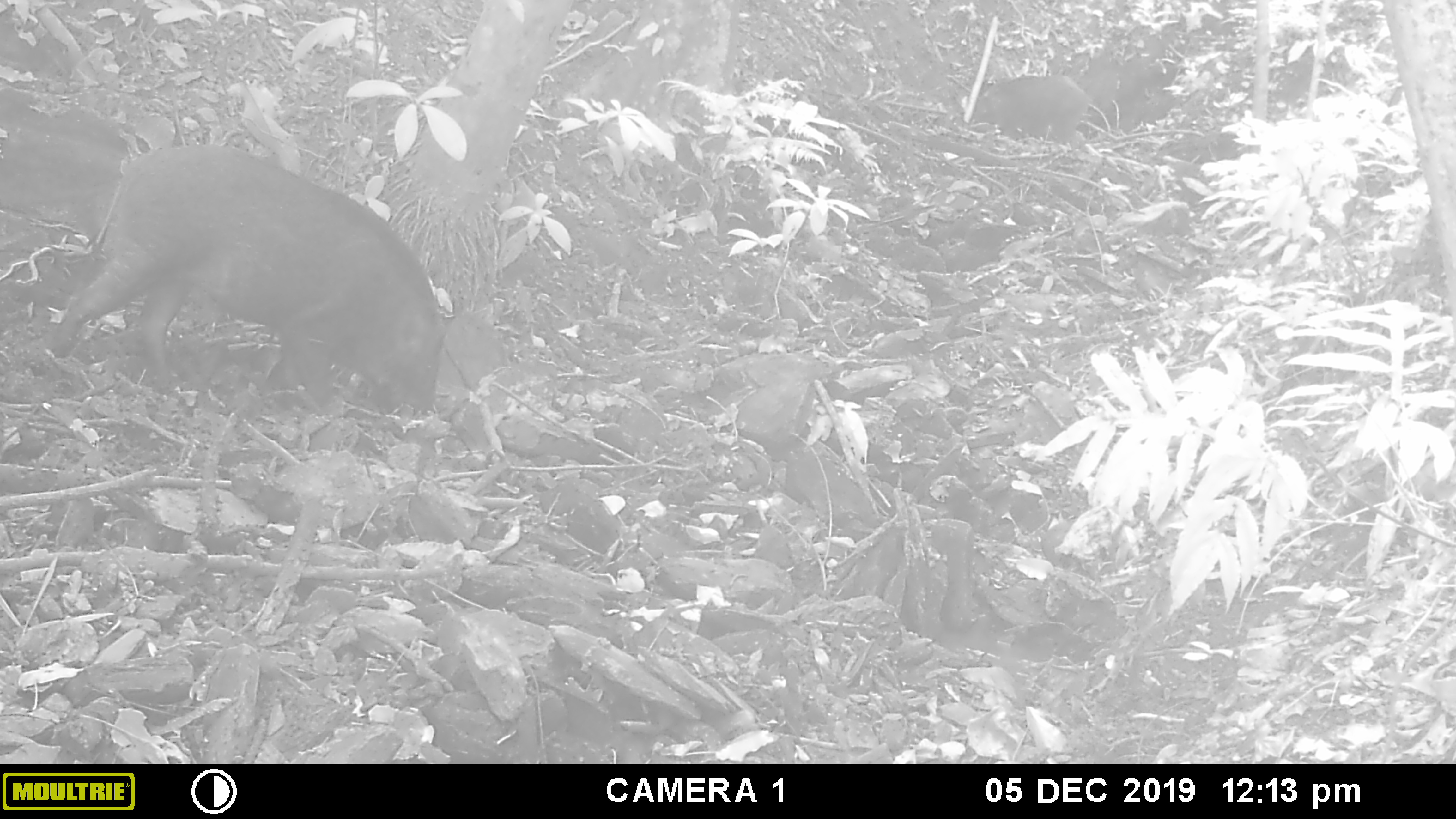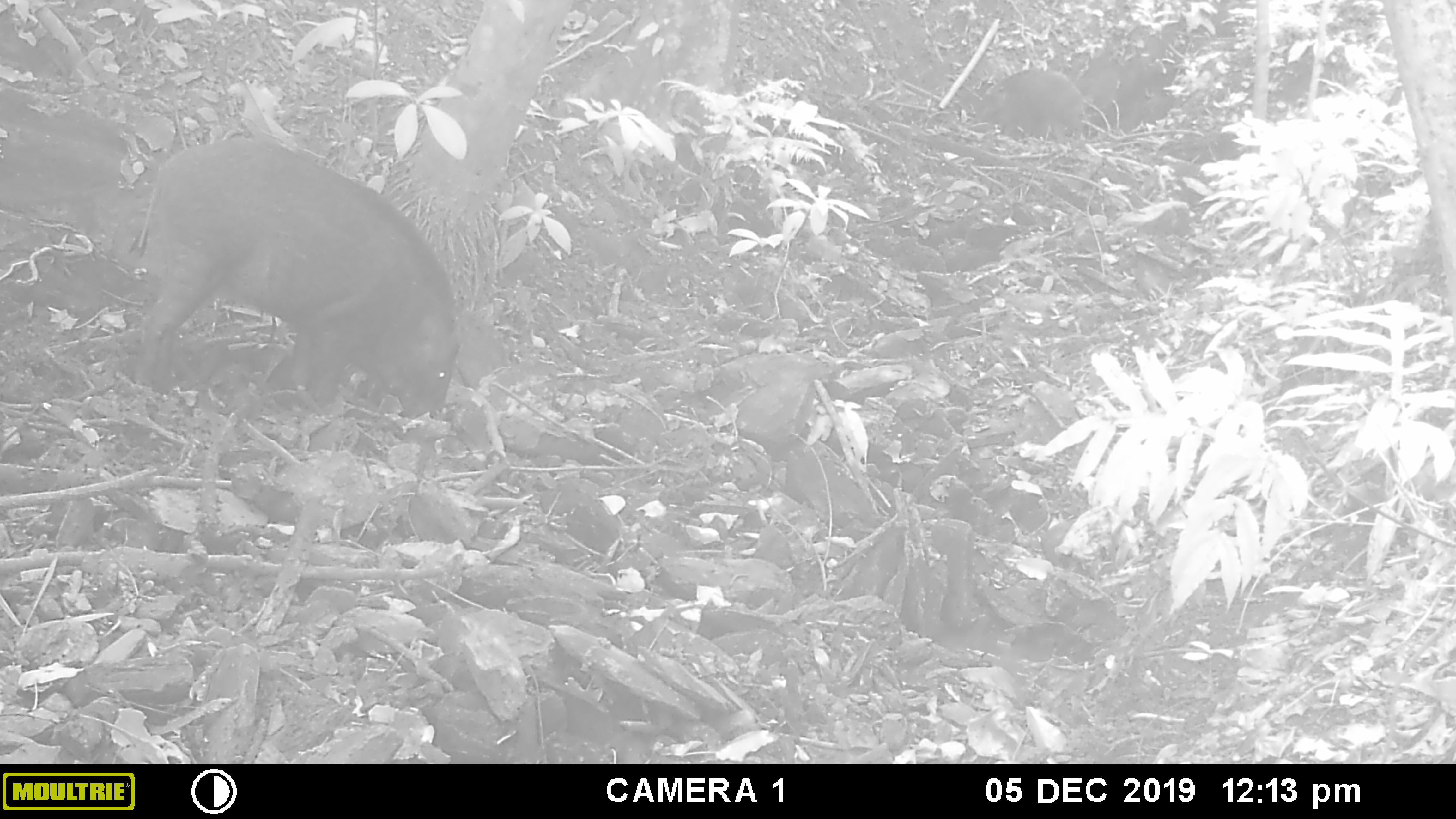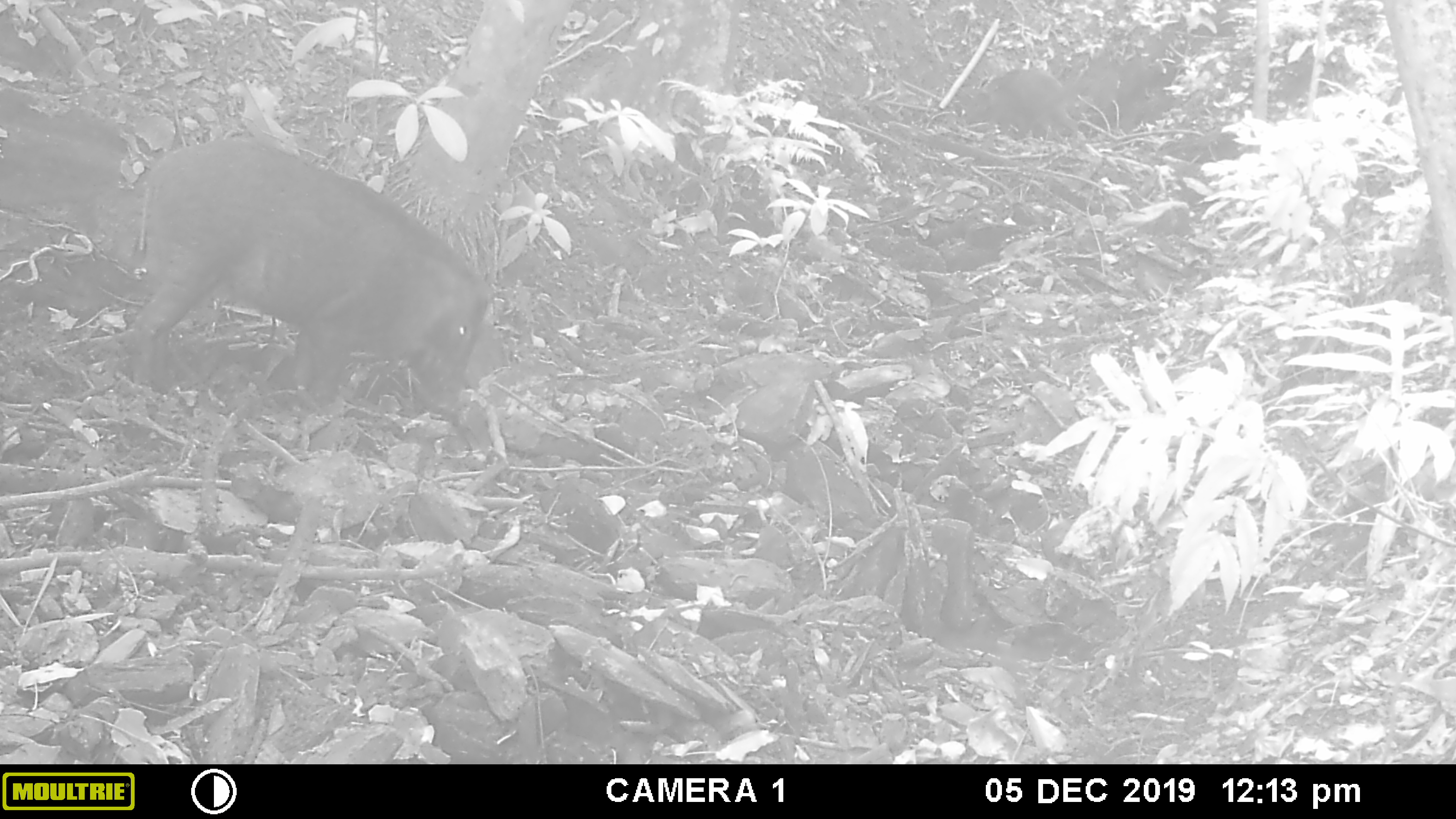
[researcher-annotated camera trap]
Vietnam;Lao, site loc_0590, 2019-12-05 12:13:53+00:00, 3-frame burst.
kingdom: Animalia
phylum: Chordata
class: Mammalia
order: Artiodactyla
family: Suidae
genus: Sus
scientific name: Sus scrofa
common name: eurasian wild pig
Eurasian wild pig (Sus scrofa). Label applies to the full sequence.